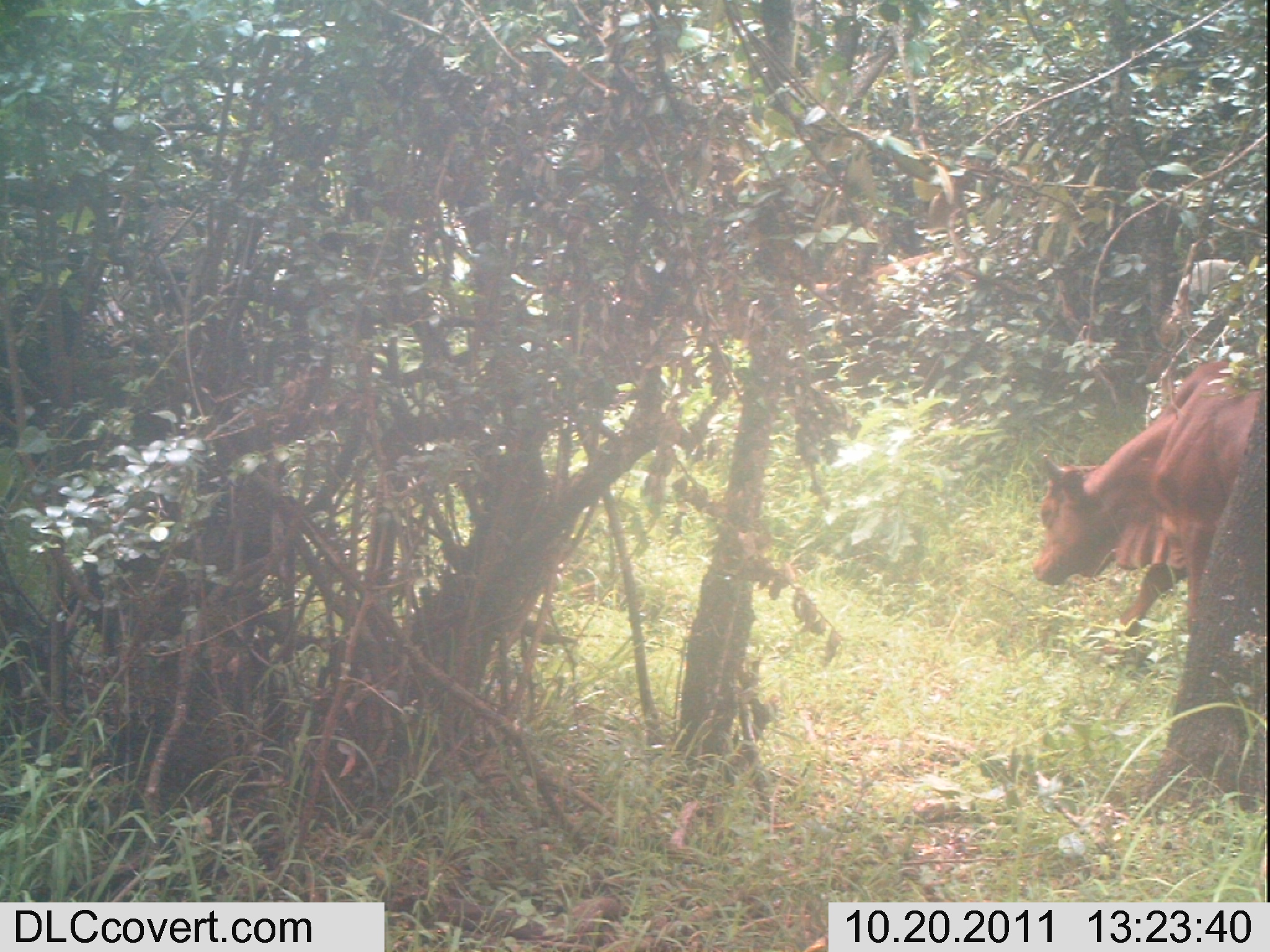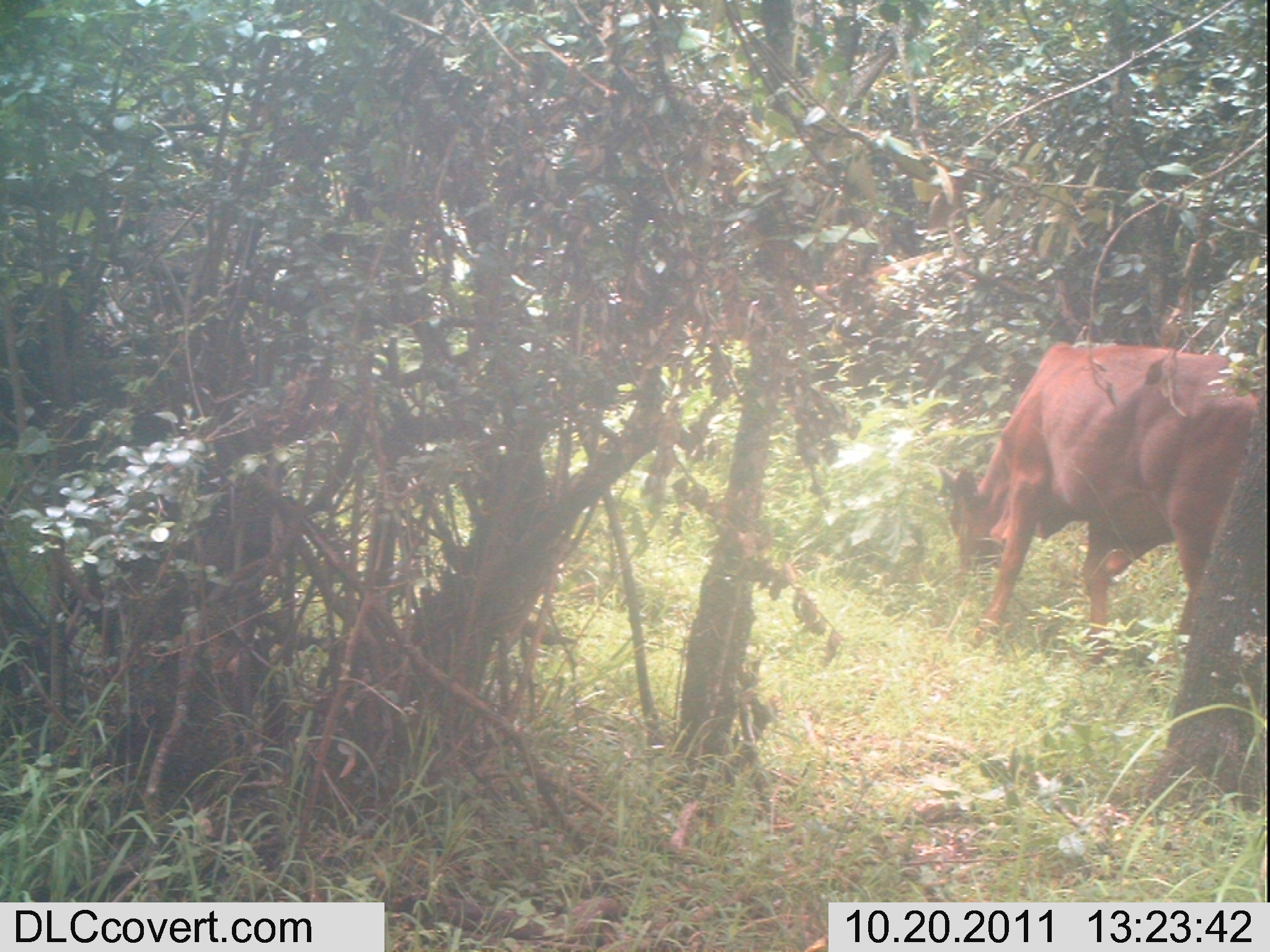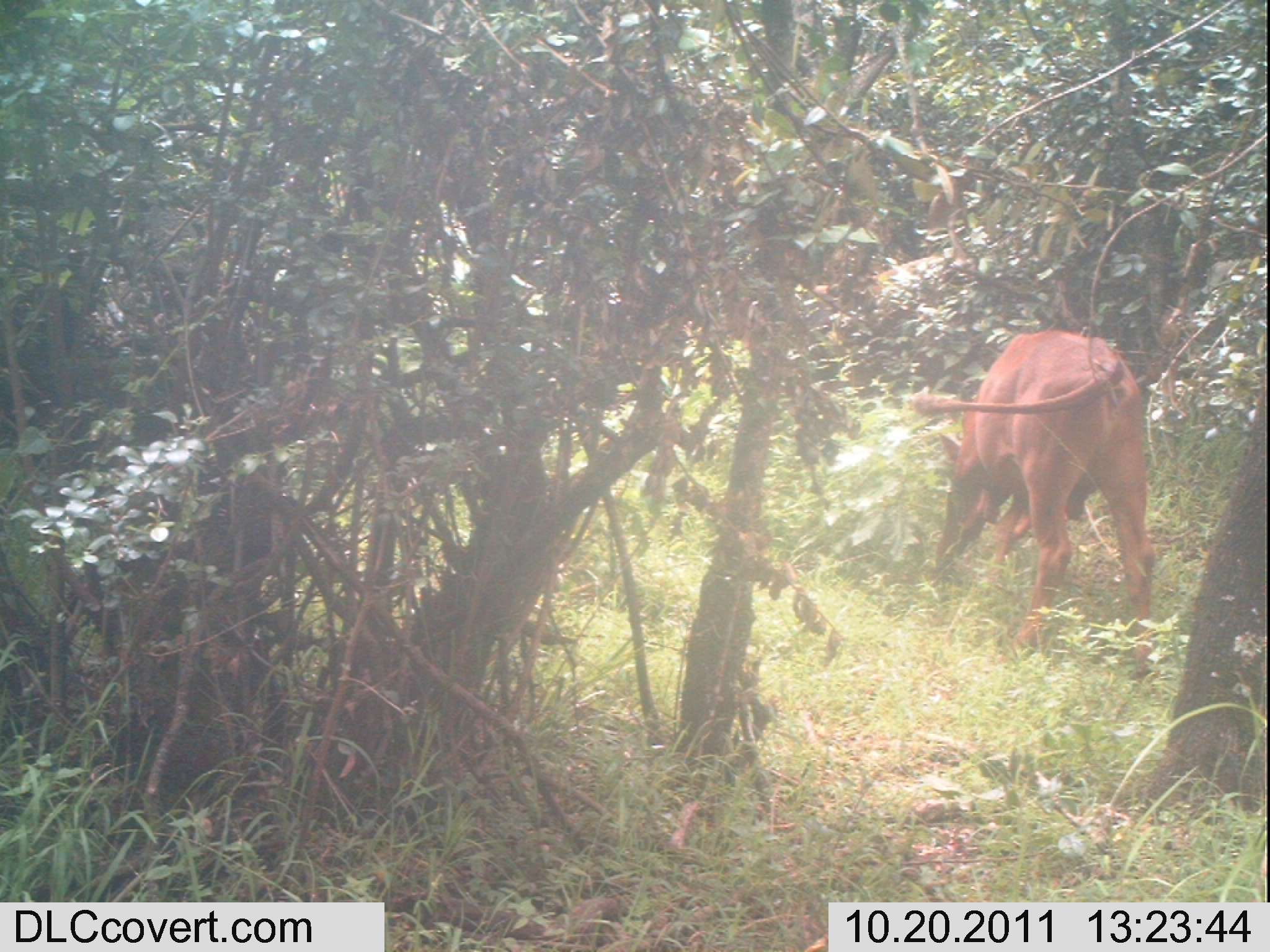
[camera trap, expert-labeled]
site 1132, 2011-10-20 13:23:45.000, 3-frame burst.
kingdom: Animalia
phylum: Chordata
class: Mammalia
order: Artiodactyla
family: Bovidae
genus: Bos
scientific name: Bos taurus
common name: domestic cattle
Bos taurus (domestic cattle), count 1.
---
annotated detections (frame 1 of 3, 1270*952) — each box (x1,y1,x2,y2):
bos taurus: (1032,358,1266,638)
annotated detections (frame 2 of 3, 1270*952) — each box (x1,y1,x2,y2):
bos taurus: (939,341,1260,665)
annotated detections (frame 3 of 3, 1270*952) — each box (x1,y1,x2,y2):
bos taurus: (911,329,1155,648)